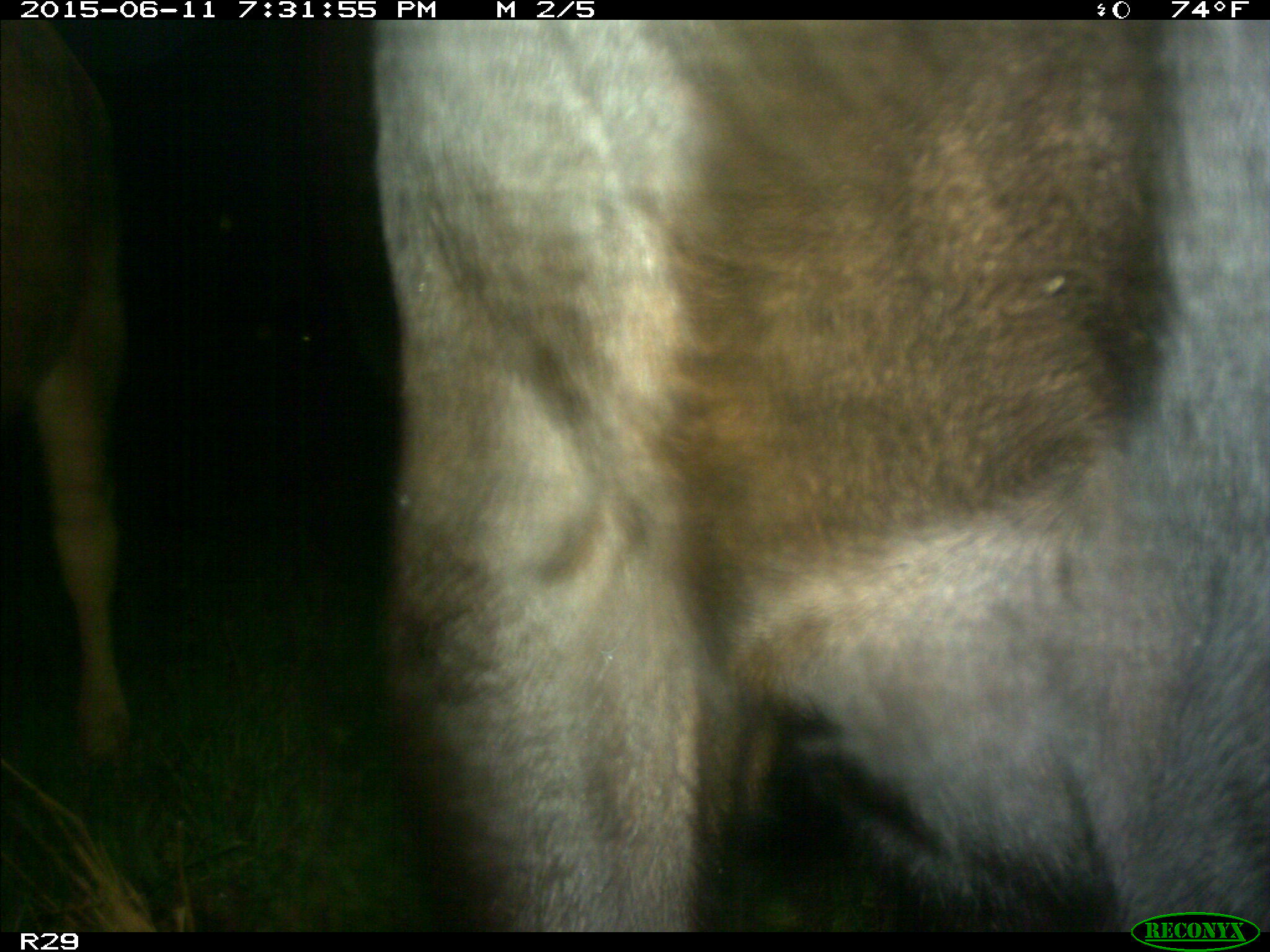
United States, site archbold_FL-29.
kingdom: Animalia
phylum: Chordata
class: Mammalia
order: Artiodactyla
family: Bovidae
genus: Bos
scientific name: Bos taurus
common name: domestic cow